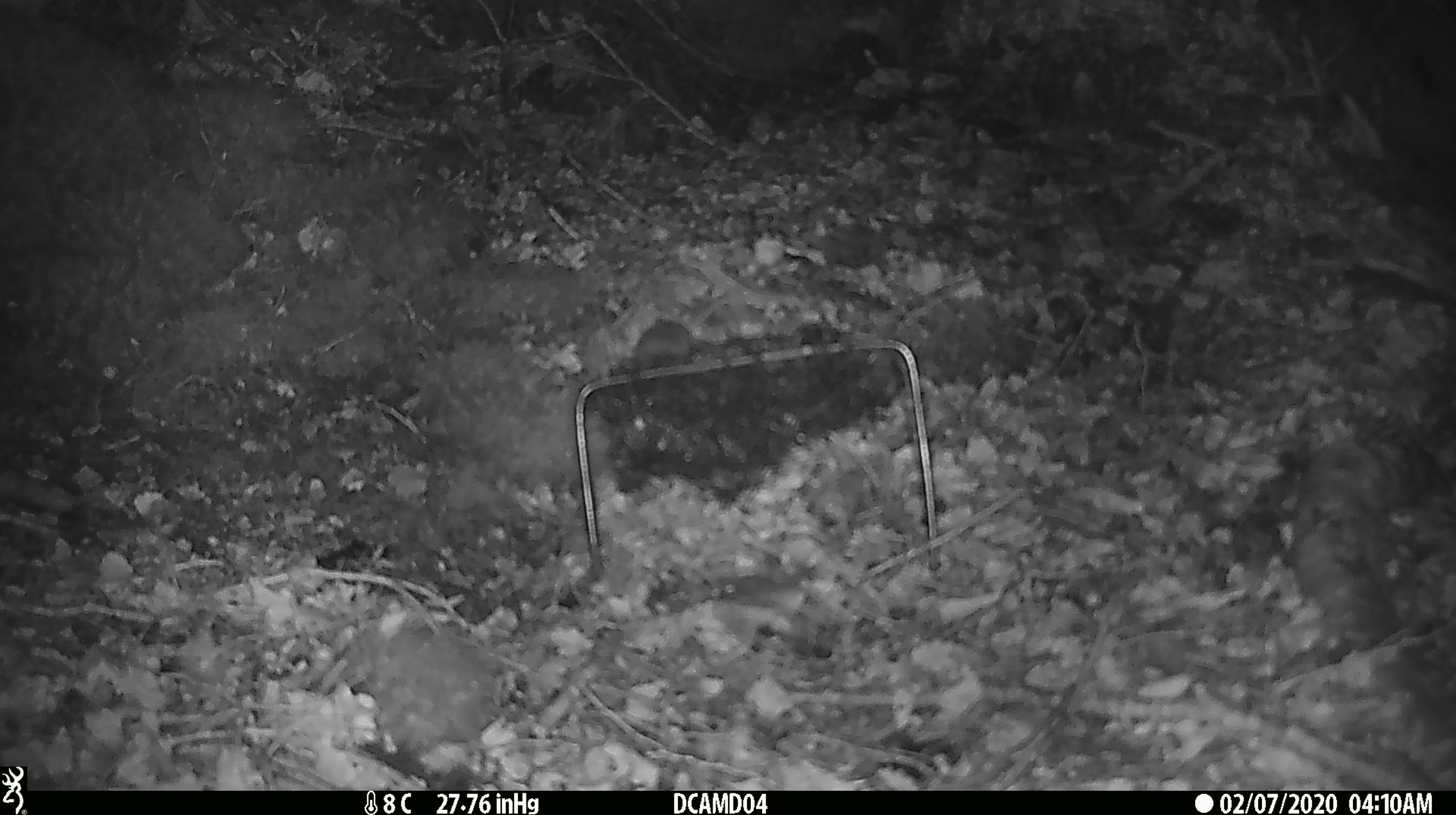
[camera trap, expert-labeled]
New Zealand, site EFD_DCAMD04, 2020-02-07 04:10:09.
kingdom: Animalia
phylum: Chordata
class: Mammalia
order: Rodentia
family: Muridae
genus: Mus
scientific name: Mus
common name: mouse